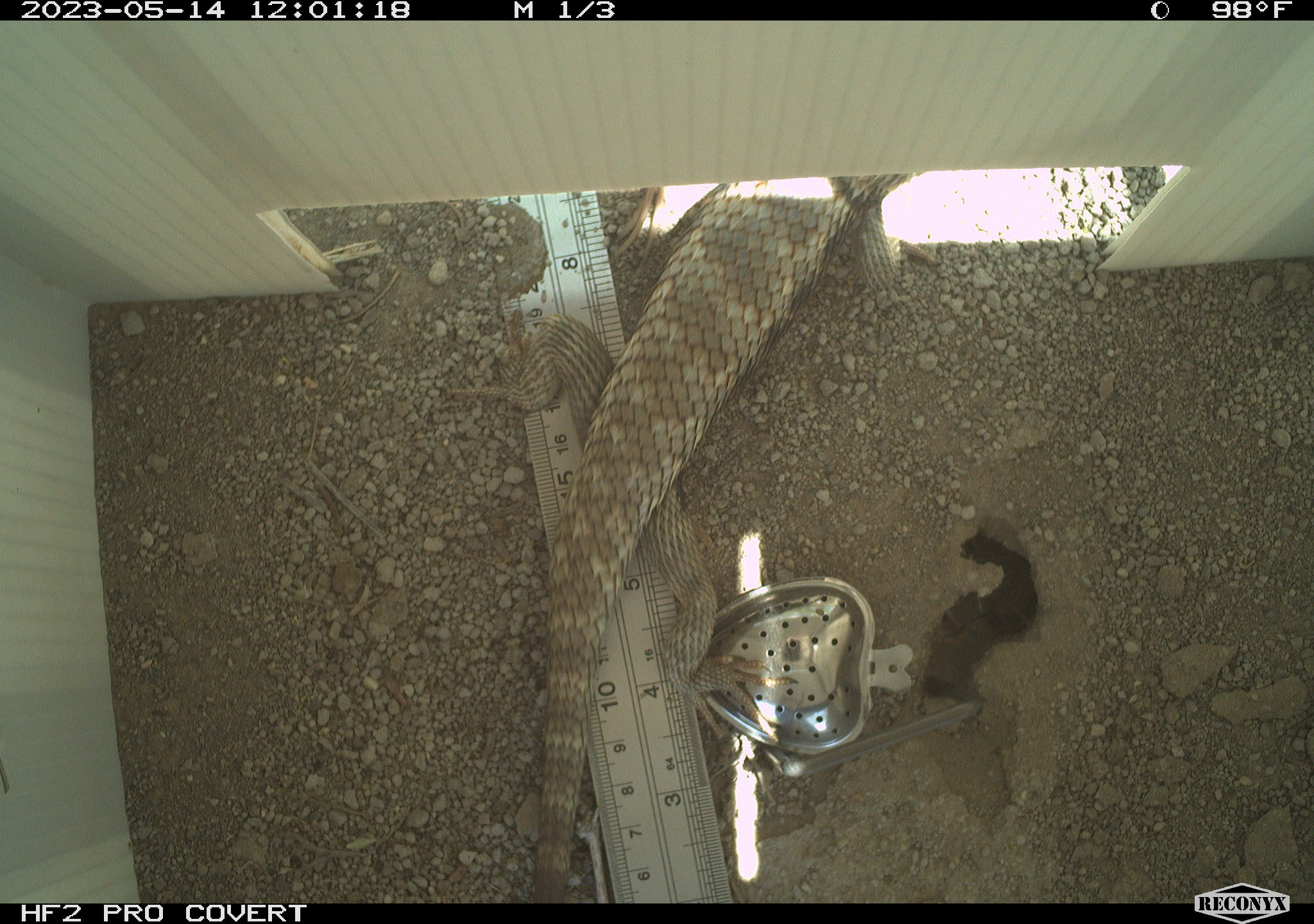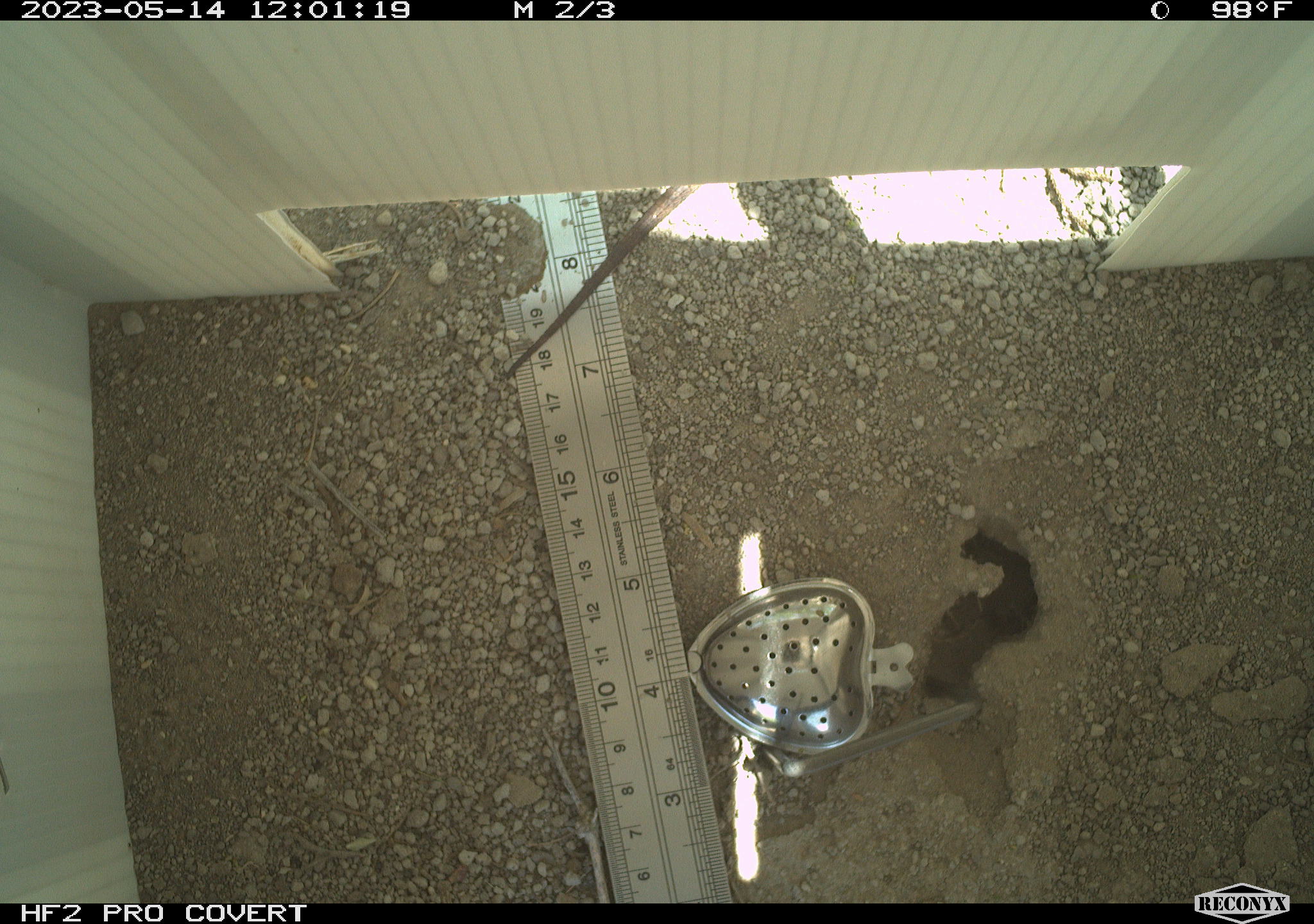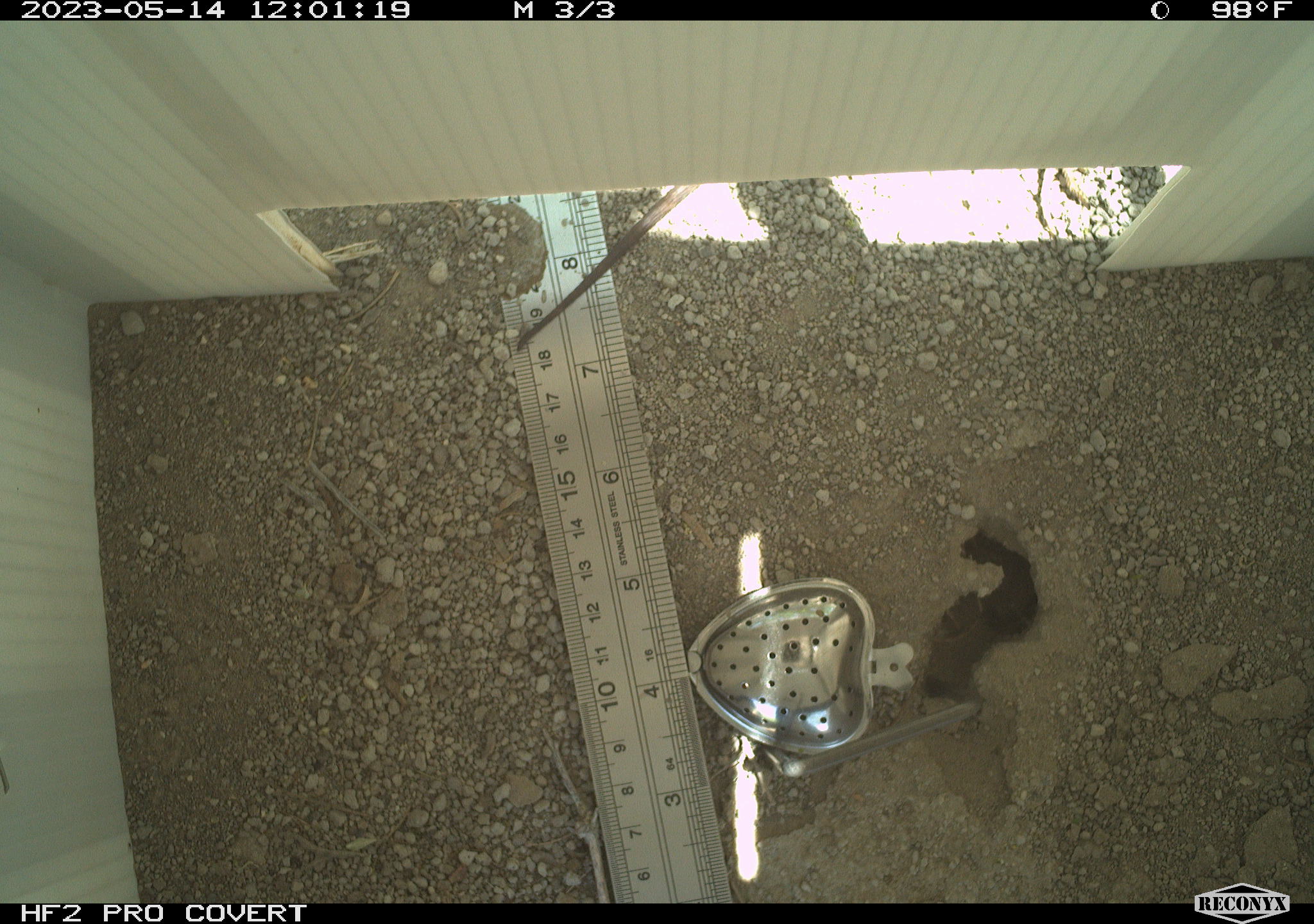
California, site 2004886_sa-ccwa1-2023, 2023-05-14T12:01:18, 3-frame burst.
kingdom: Animalia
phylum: Chordata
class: Reptilia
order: Squamata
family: Phrynosomatidae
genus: Sceloporus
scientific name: Sceloporus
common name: spiny lizards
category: sceloporus species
Sceloporus species (spiny lizards) (Sceloporus).